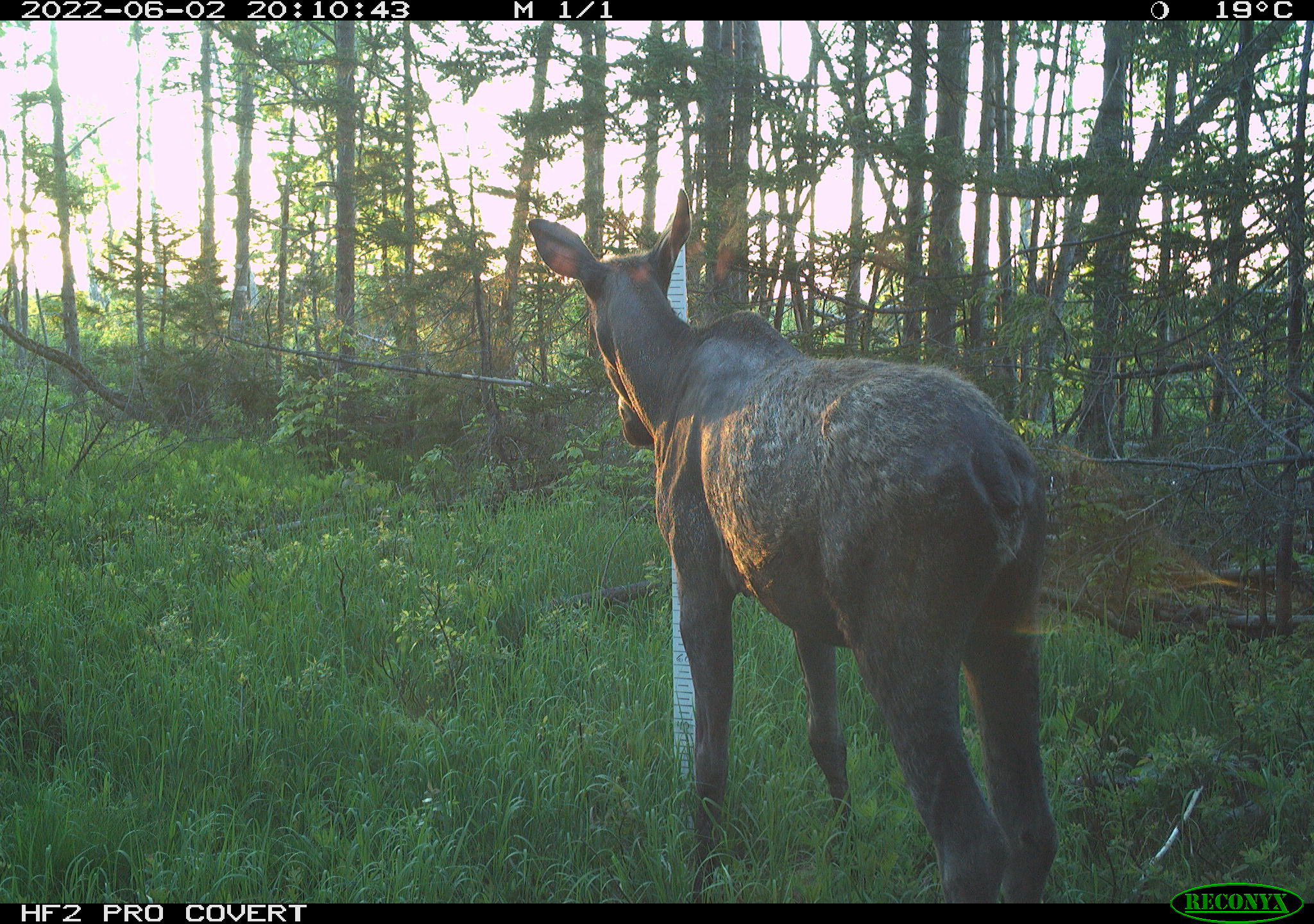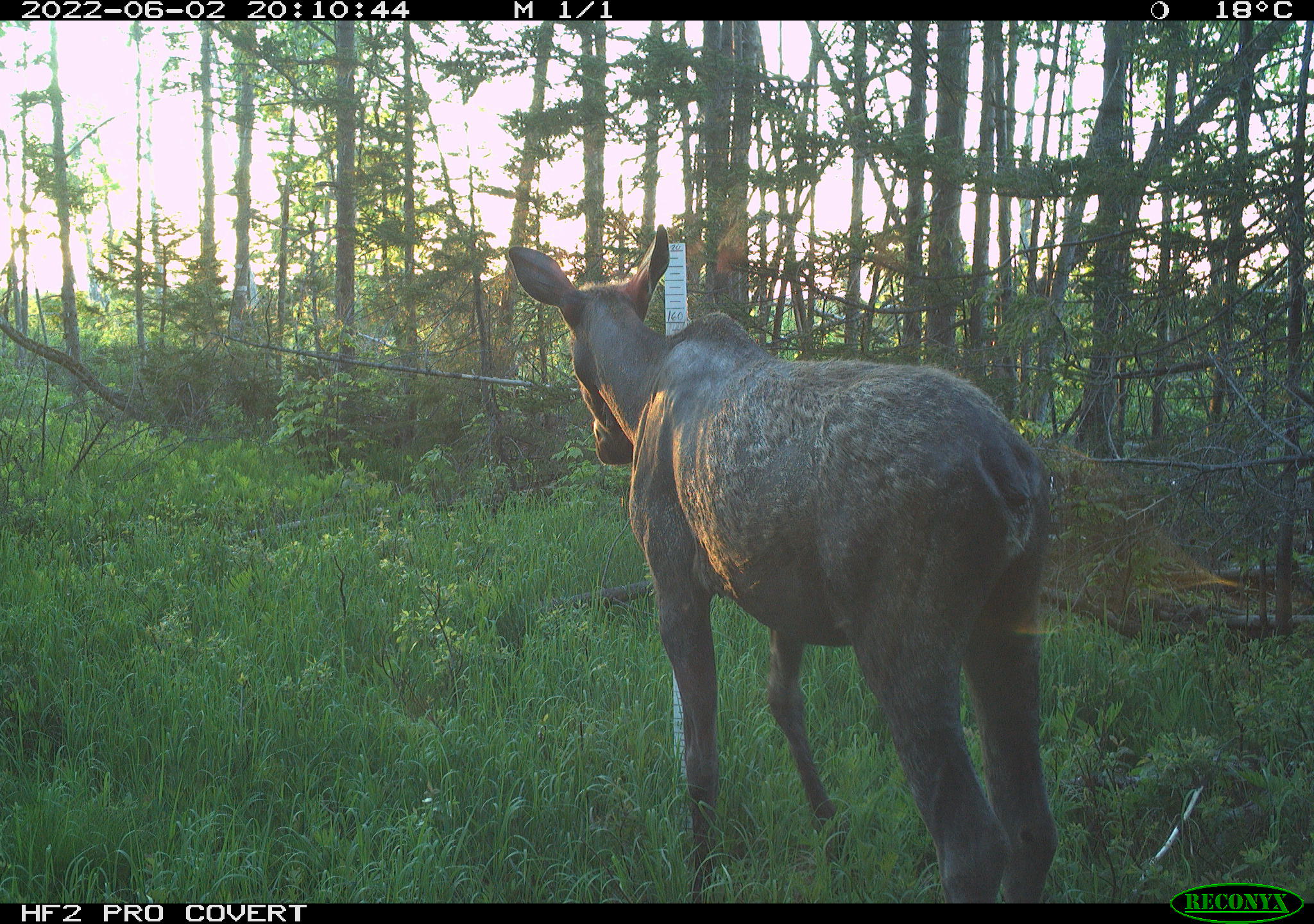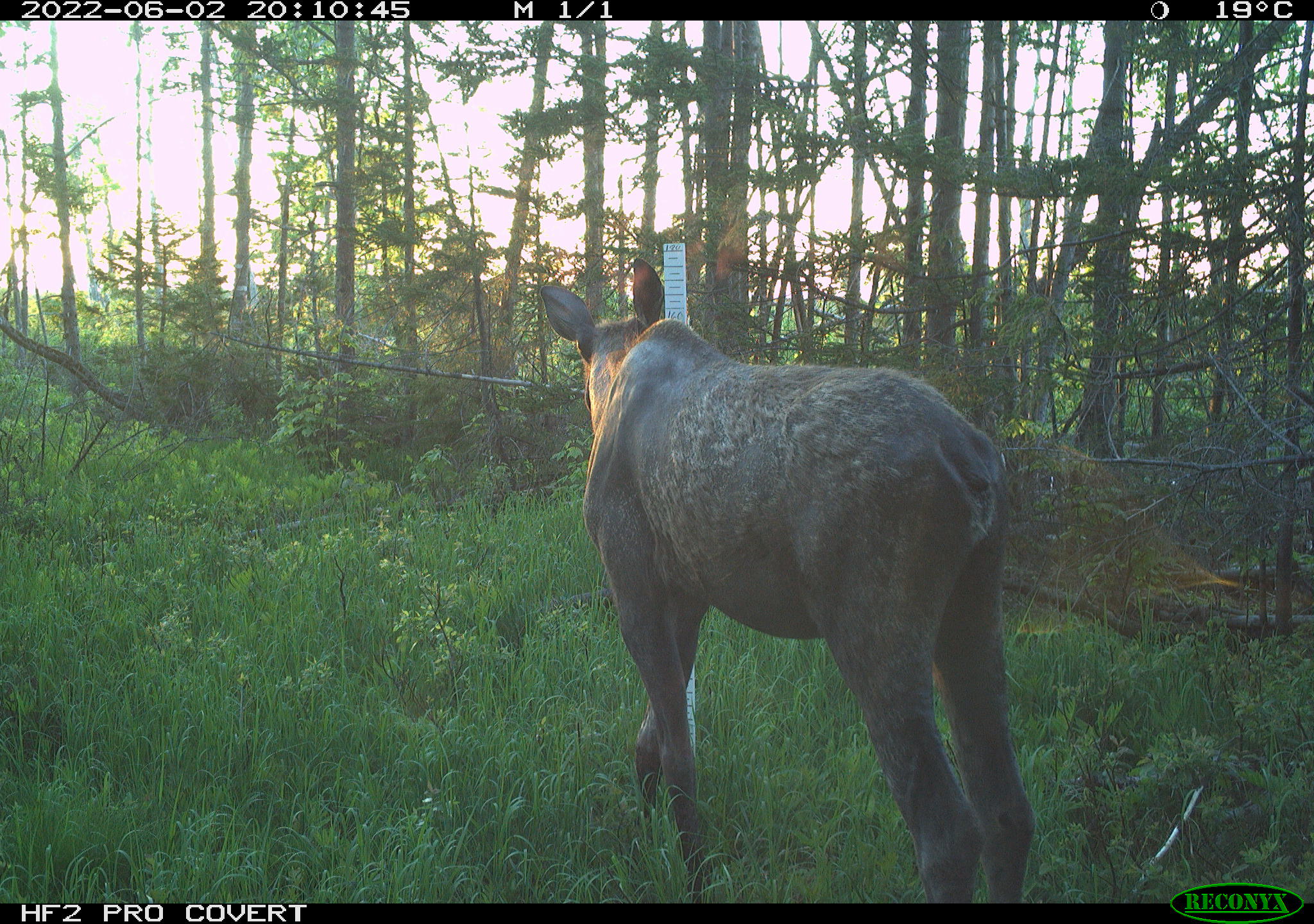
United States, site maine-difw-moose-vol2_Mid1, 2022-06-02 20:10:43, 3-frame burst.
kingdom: Animalia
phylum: Chordata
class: Mammalia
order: Artiodactyla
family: Cervidae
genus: Alces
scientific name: Alces alces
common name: moose